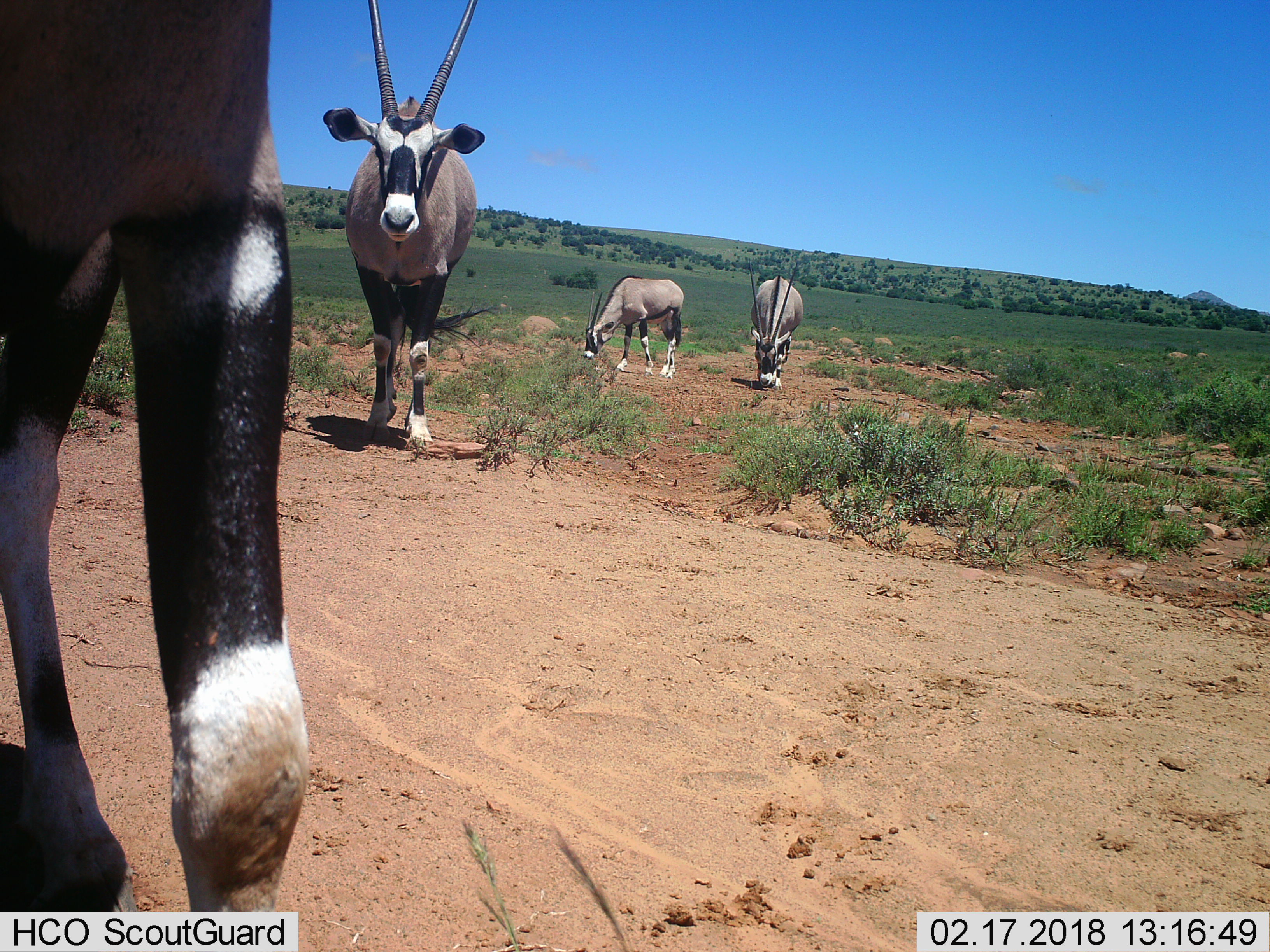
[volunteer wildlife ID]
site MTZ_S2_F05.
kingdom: Animalia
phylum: Chordata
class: Mammalia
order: Artiodactyla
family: Bovidae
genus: Oryx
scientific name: Oryx gazella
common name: gemsbok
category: oryx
Oryx (gemsbok) (Oryx gazella), count 4. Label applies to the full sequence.